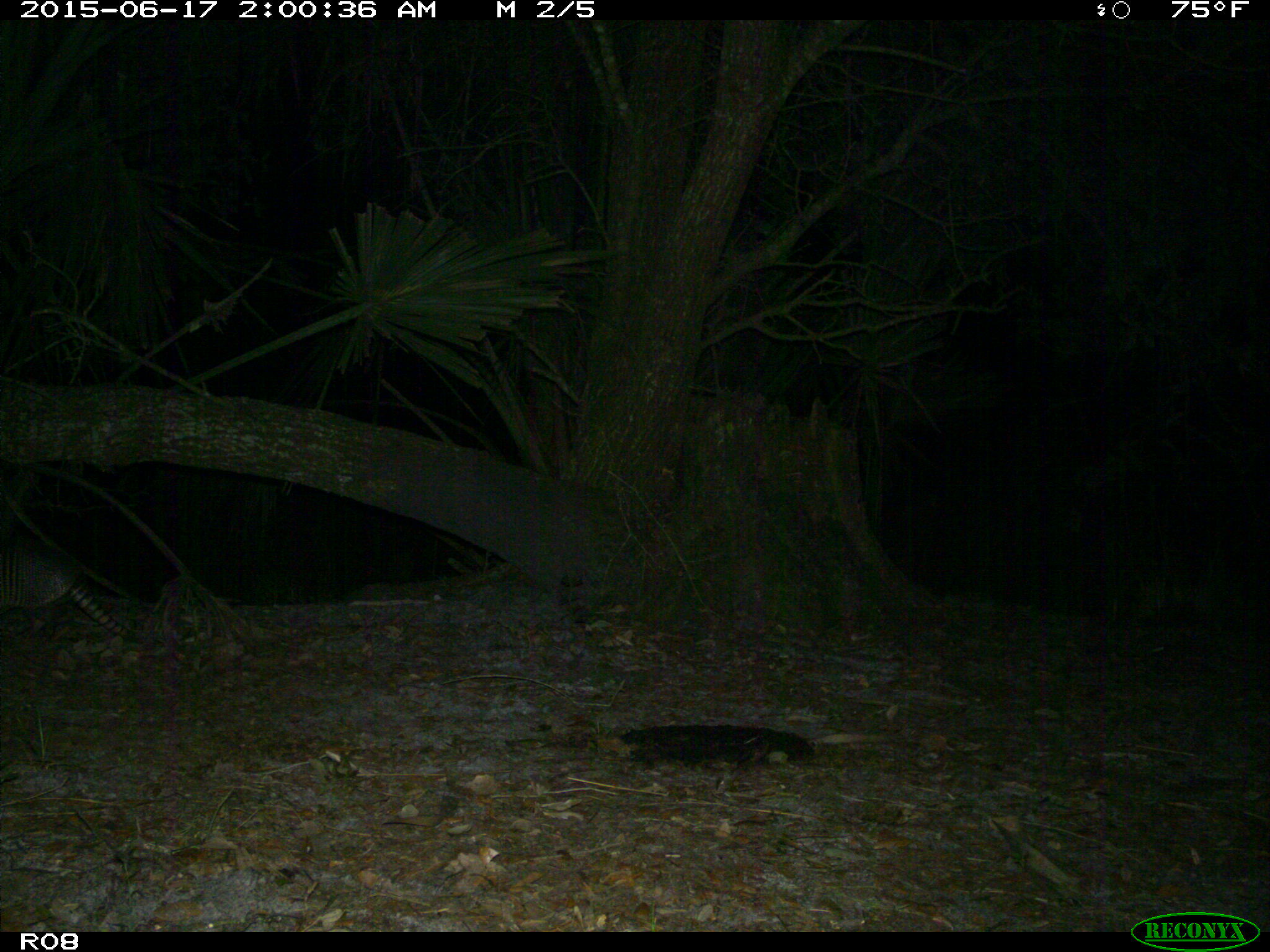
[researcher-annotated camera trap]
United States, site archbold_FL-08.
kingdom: Animalia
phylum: Chordata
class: Mammalia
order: Cingulata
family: Dasypodidae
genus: Dasypus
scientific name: Dasypus novemcinctus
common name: nine-banded armadillo